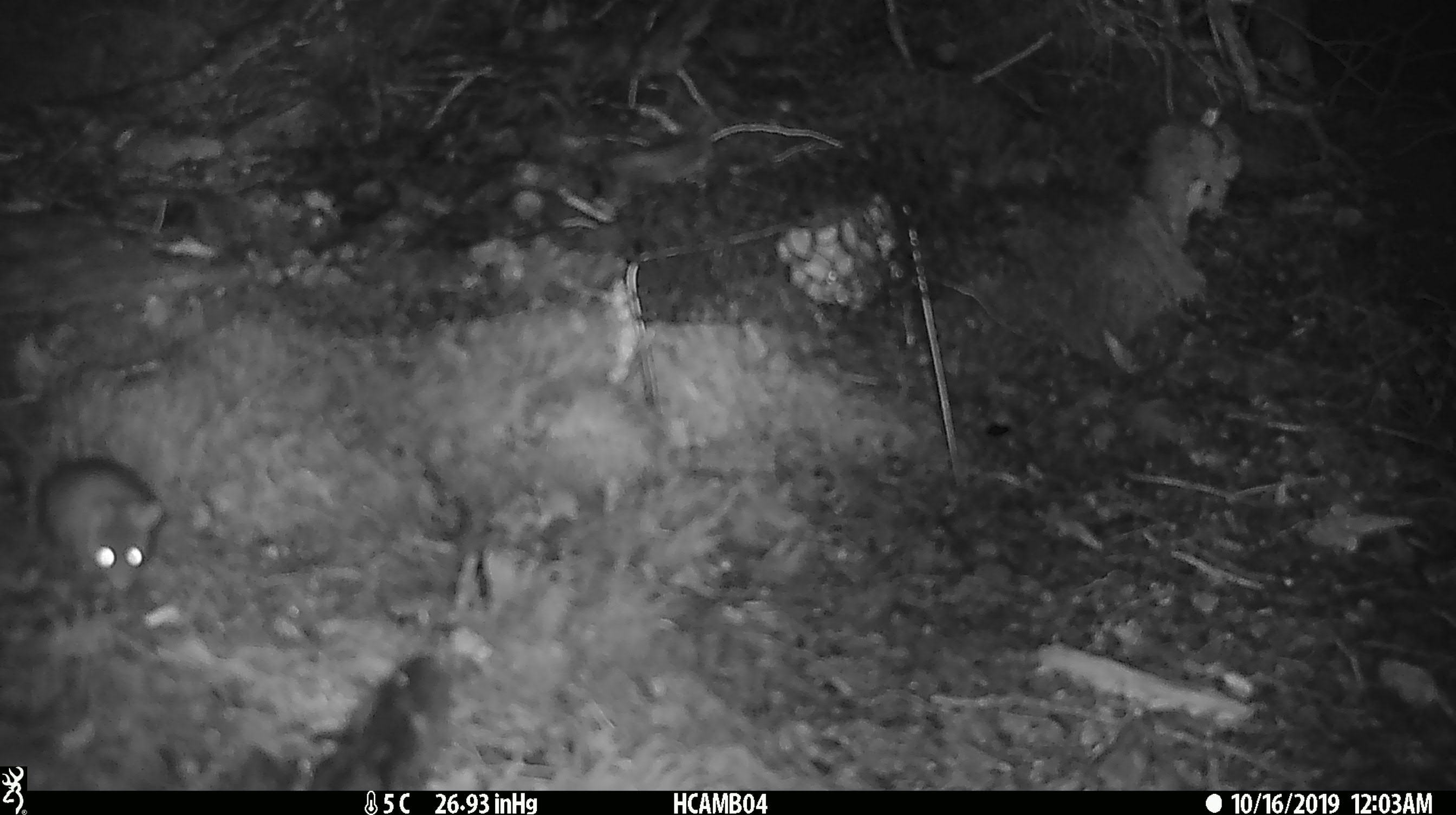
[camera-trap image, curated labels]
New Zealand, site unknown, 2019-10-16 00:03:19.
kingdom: Animalia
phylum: Chordata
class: Mammalia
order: Rodentia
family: Muridae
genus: Mus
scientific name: Mus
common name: mouse